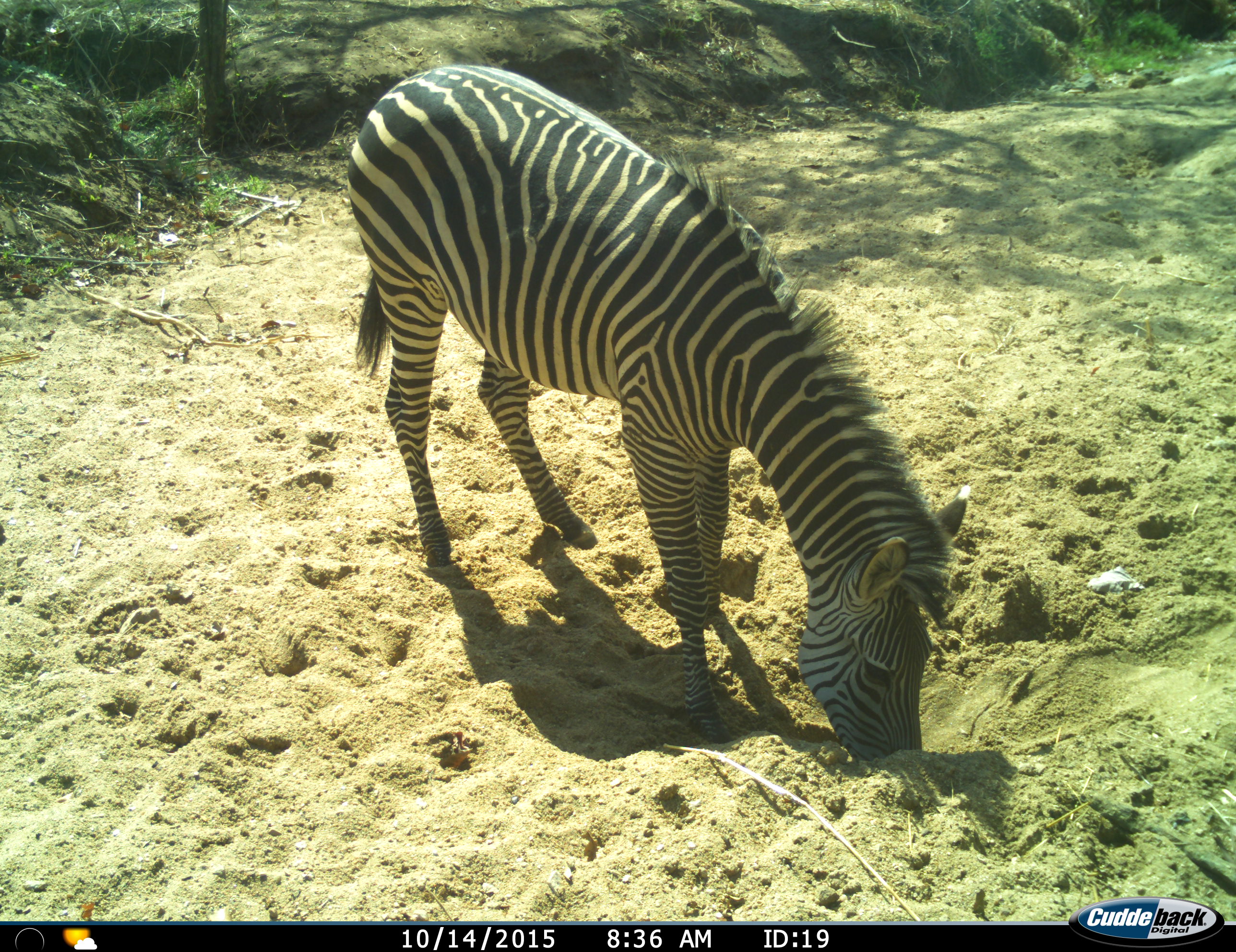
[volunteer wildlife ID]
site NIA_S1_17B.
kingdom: Animalia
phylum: Chordata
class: Mammalia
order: Perissodactyla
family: Equidae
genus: Equus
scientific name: Equus quagga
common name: plains zebra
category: zebraplains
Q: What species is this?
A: Zebraplains (plains zebra) (Equus quagga).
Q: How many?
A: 1.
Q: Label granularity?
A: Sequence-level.